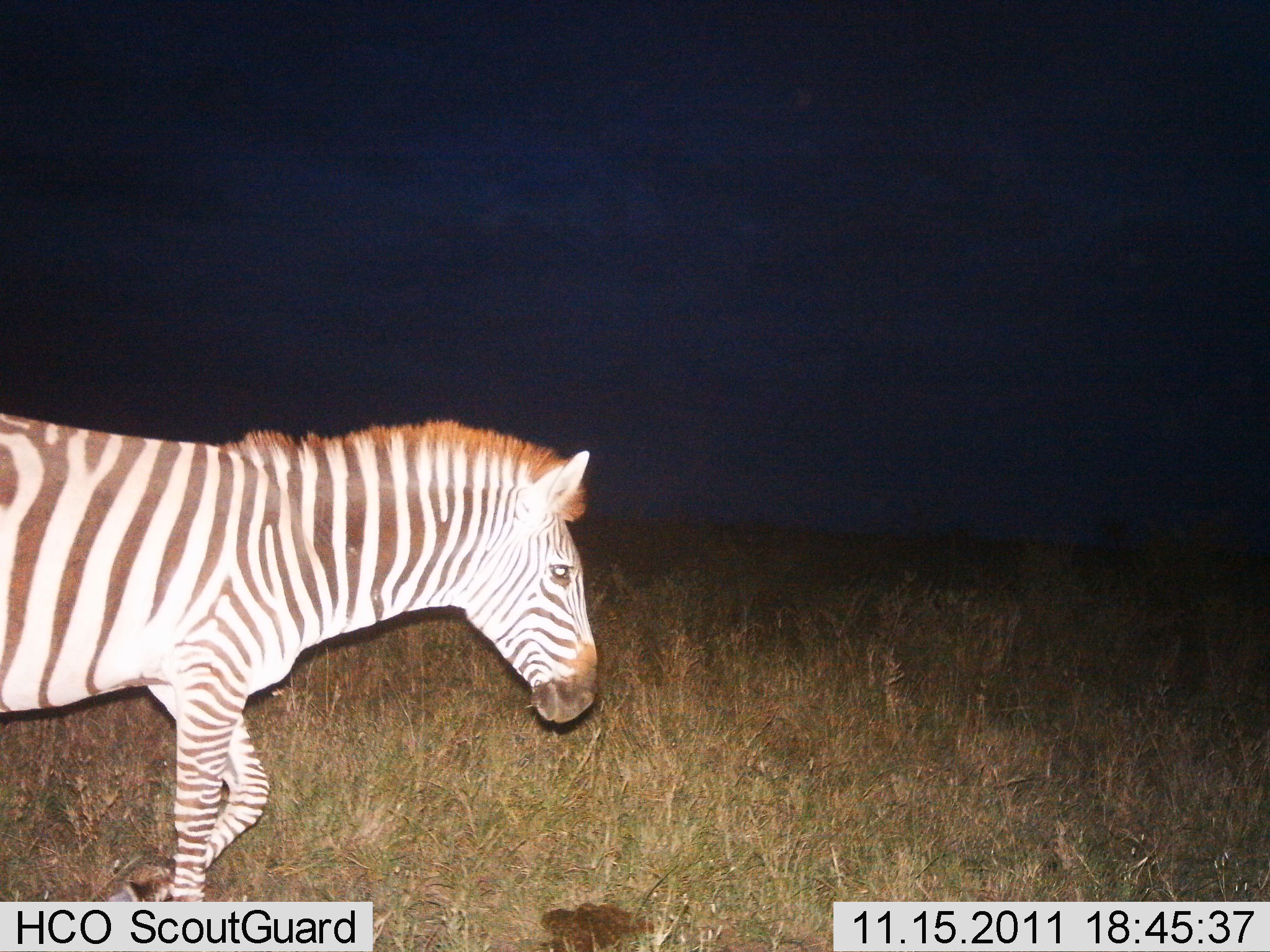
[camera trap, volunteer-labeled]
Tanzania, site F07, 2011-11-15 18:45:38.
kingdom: Animalia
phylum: Chordata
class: Mammalia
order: Perissodactyla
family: Equidae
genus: Equus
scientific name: Equus quagga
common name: plains zebra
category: zebra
Zebra (plains zebra) (Equus quagga), count 1. Behavior (volunteer vote fractions): standing 24%, resting 0%, moving 76%, interacting 0%. Young present (vote fraction): 0%. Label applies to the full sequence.